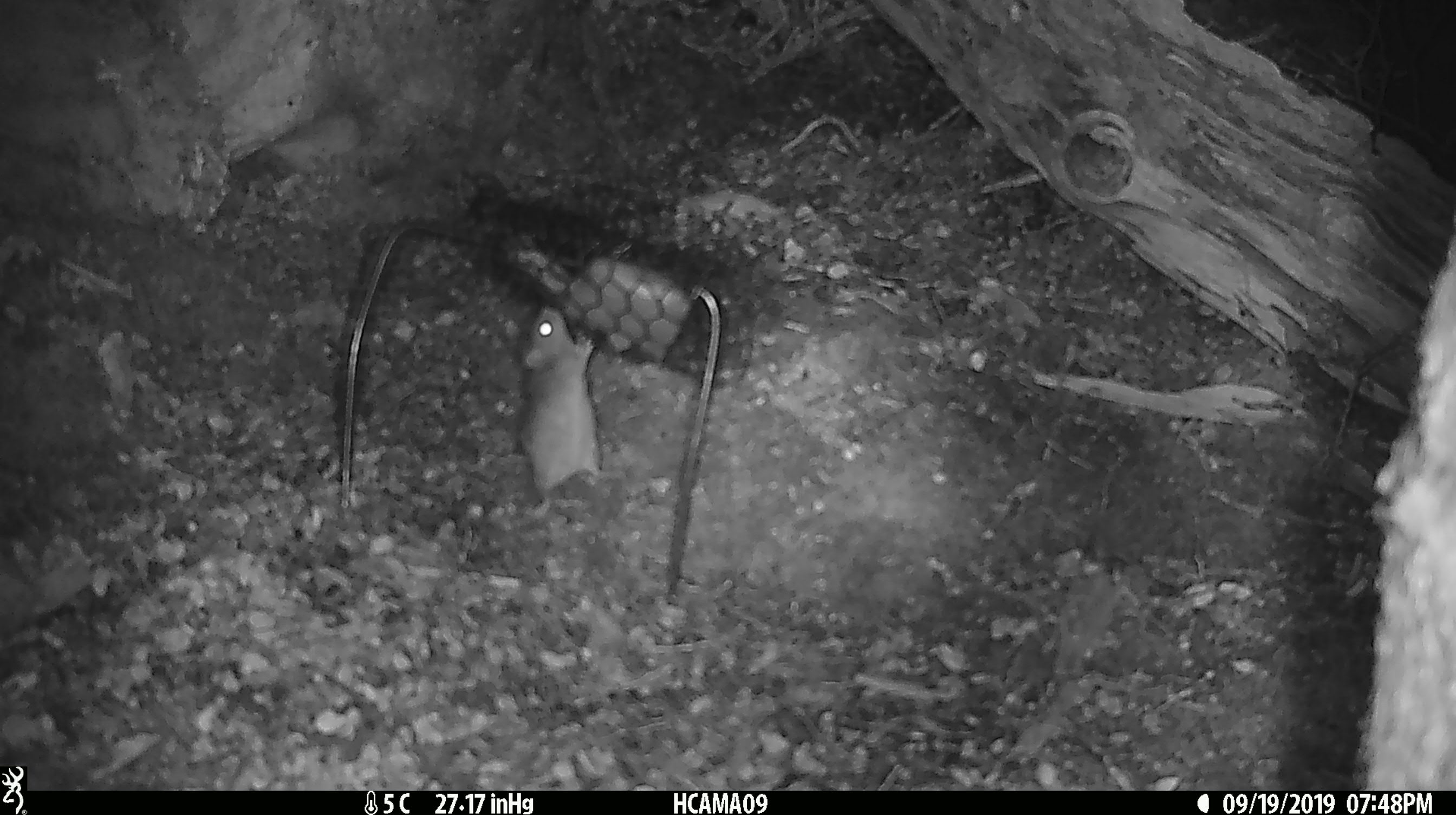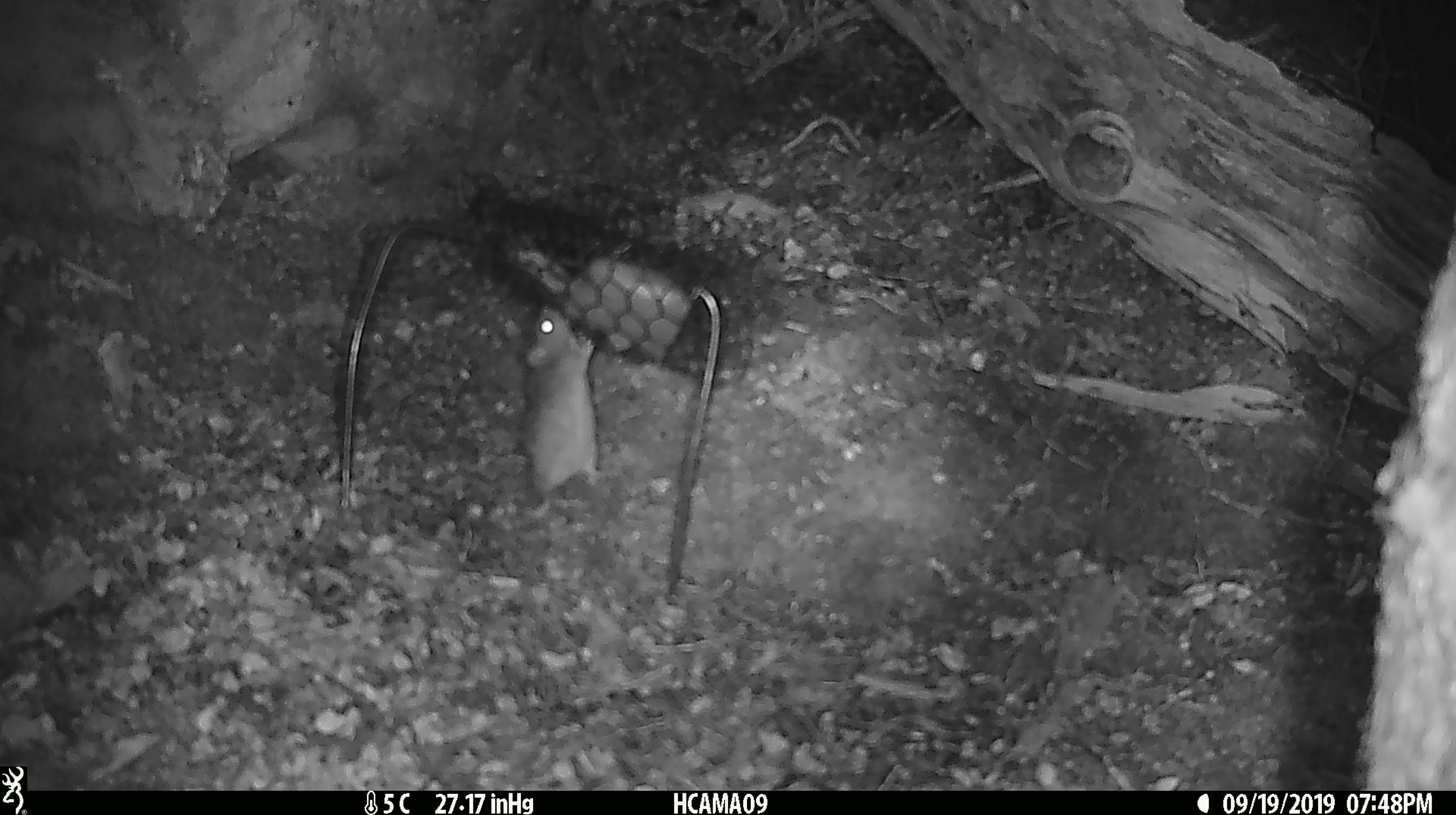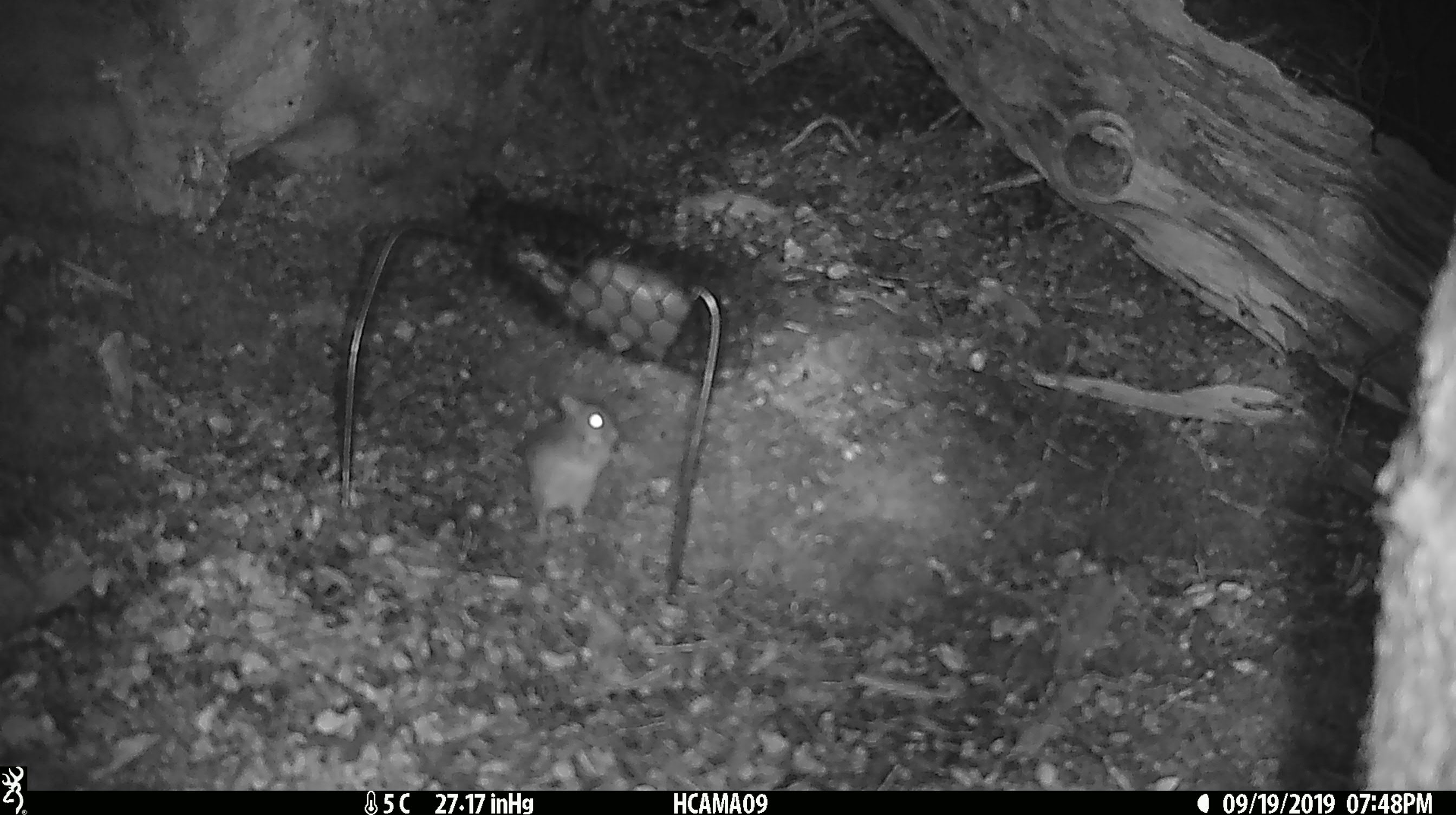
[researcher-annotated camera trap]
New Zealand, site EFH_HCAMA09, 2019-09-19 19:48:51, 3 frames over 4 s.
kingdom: Animalia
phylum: Chordata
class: Mammalia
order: Rodentia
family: Muridae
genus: Mus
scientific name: Mus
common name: mouse